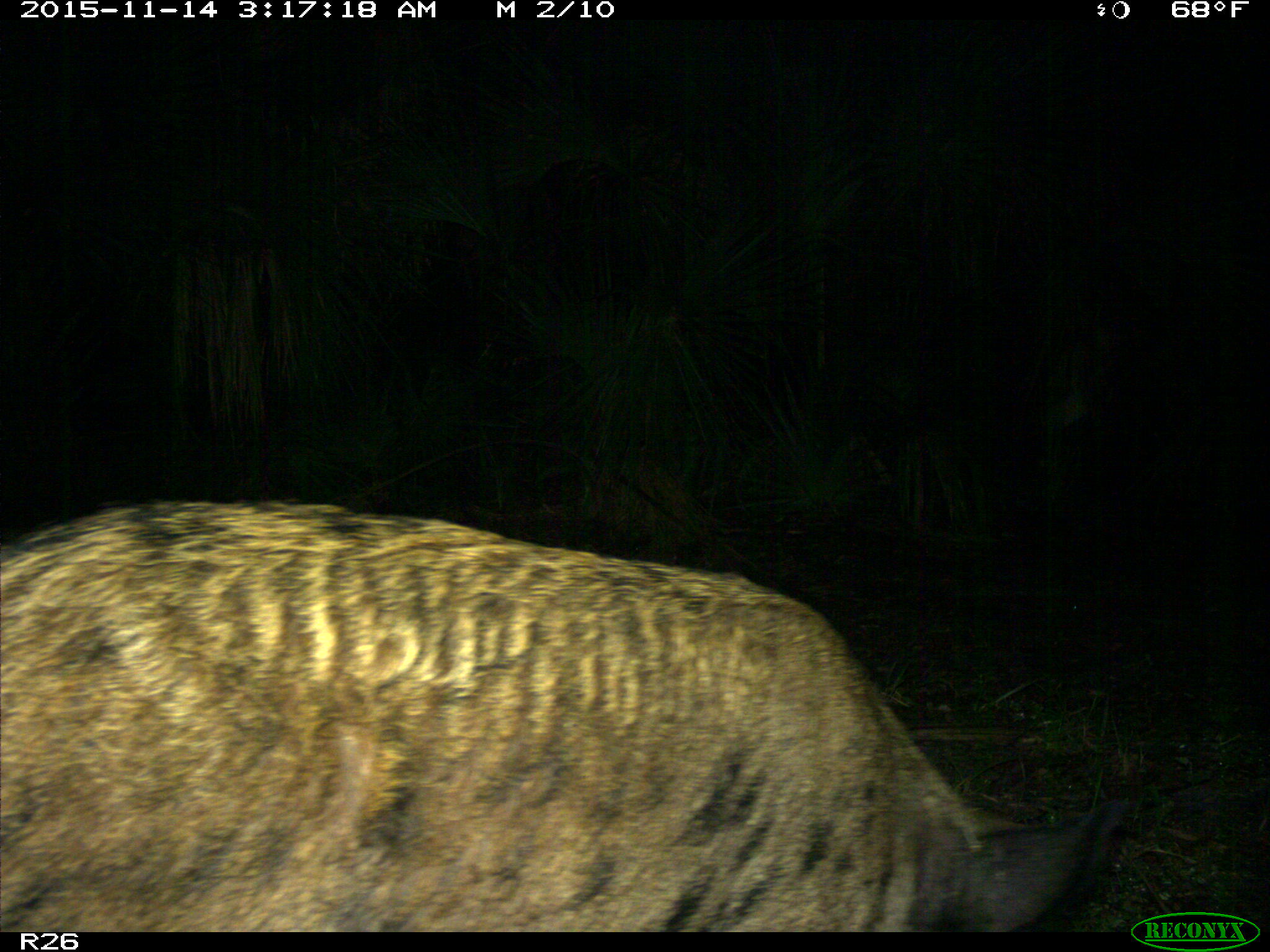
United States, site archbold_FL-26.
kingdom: Animalia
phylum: Chordata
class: Mammalia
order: Artiodactyla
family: Suidae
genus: Sus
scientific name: Sus scrofa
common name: wild boar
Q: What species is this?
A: Sus scrofa (wild boar).